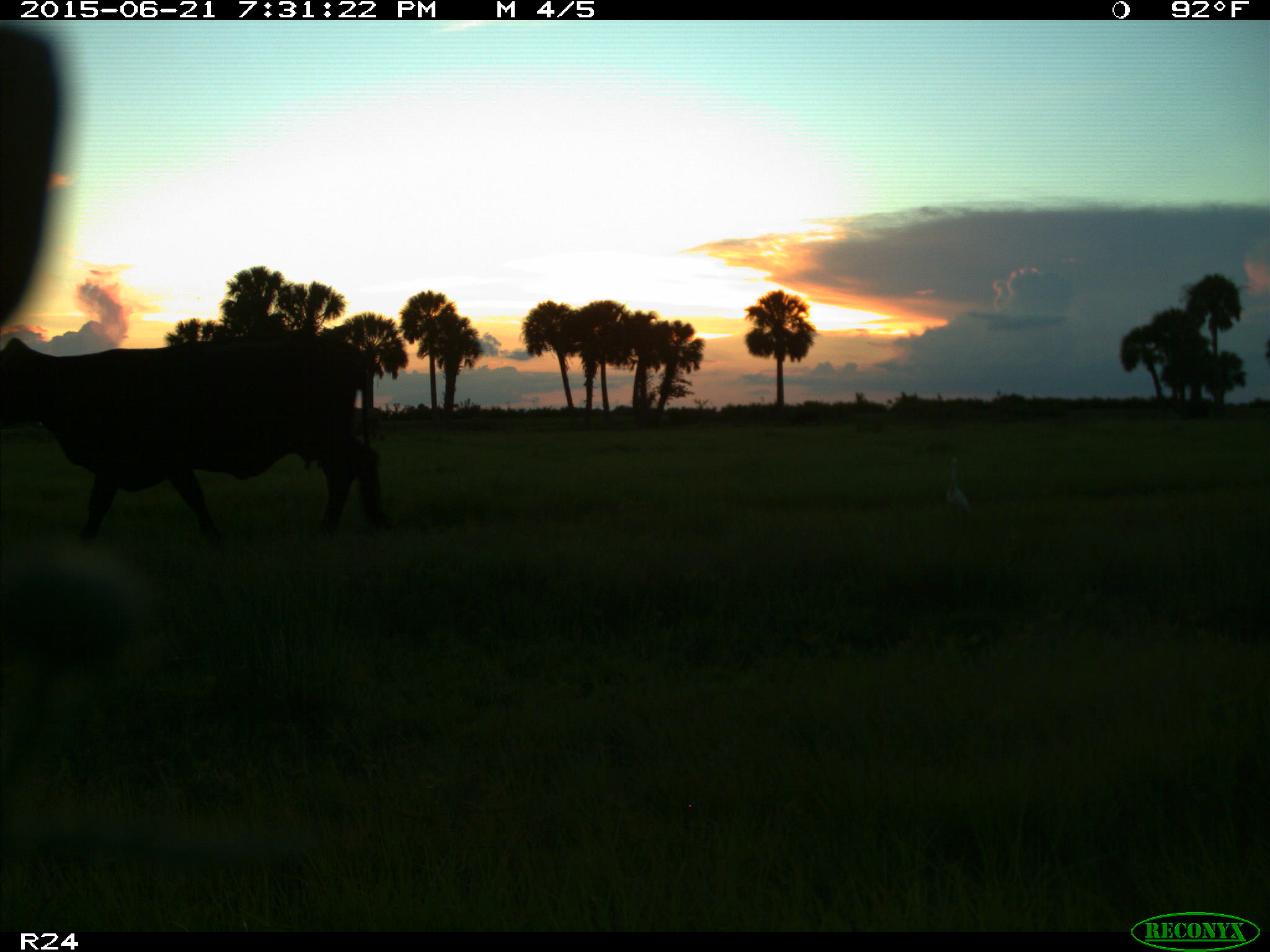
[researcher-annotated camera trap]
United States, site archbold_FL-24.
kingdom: Animalia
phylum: Chordata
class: Mammalia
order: Artiodactyla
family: Bovidae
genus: Bos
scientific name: Bos taurus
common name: domestic cow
Bos taurus (domestic cow).